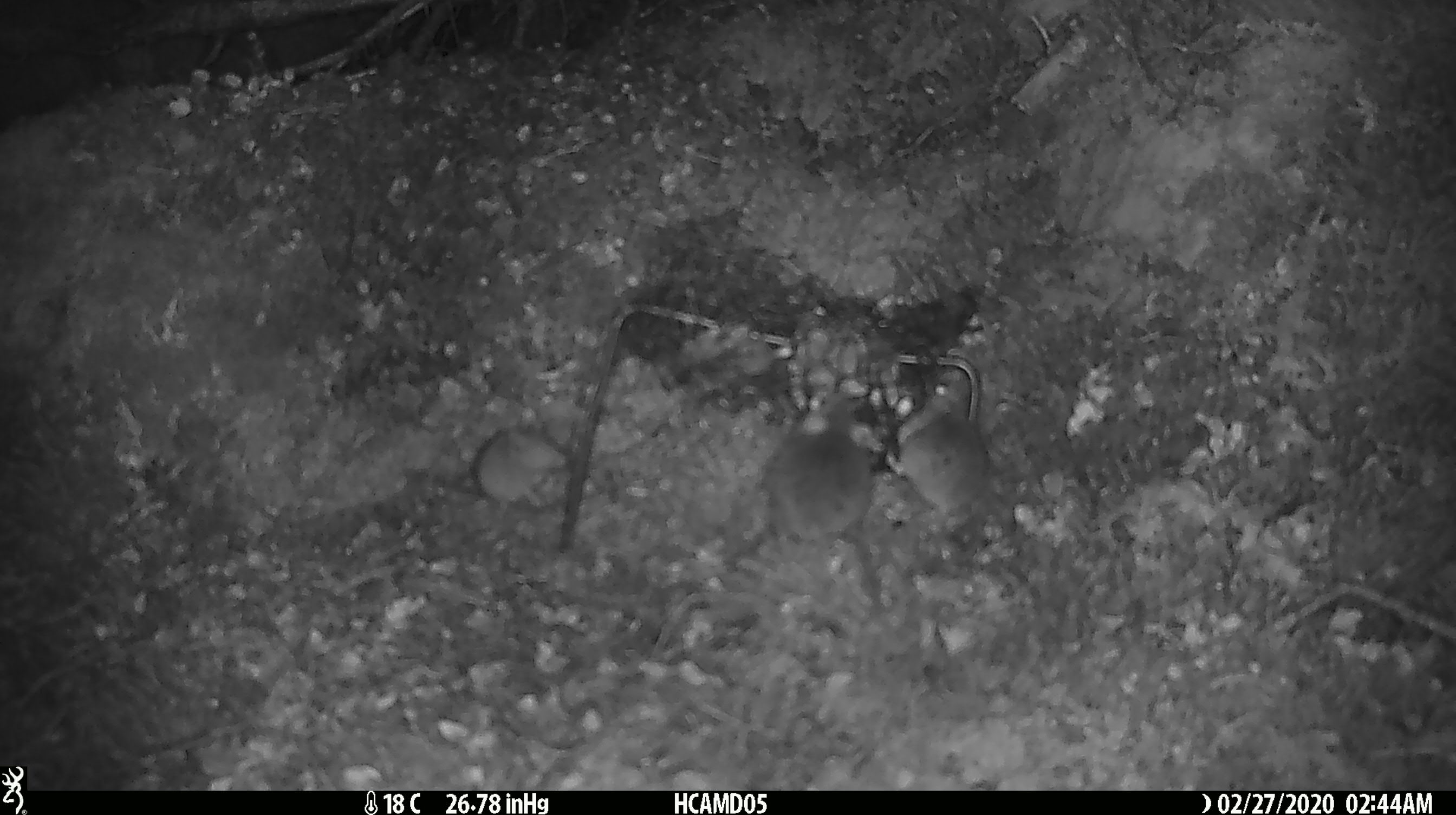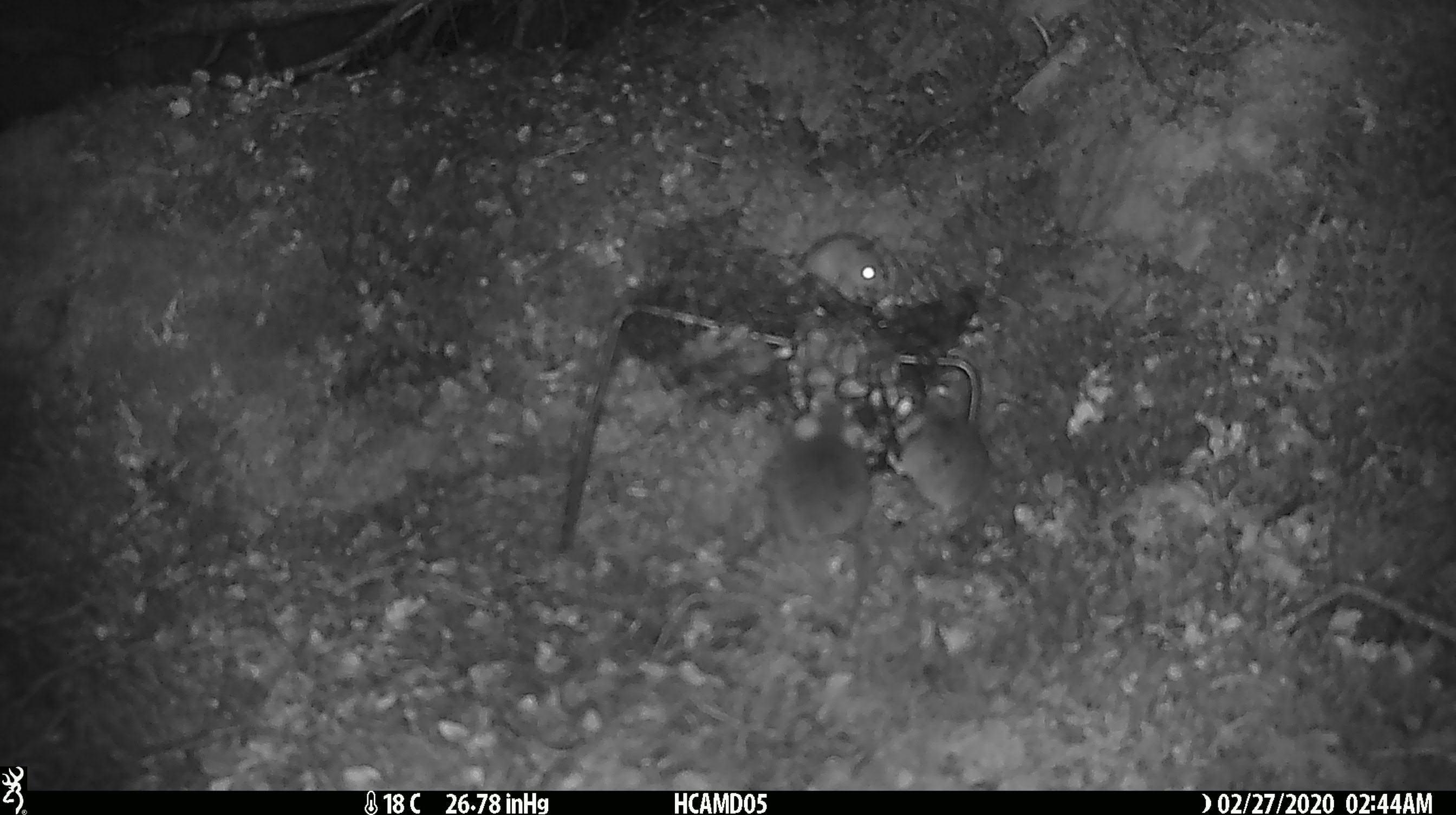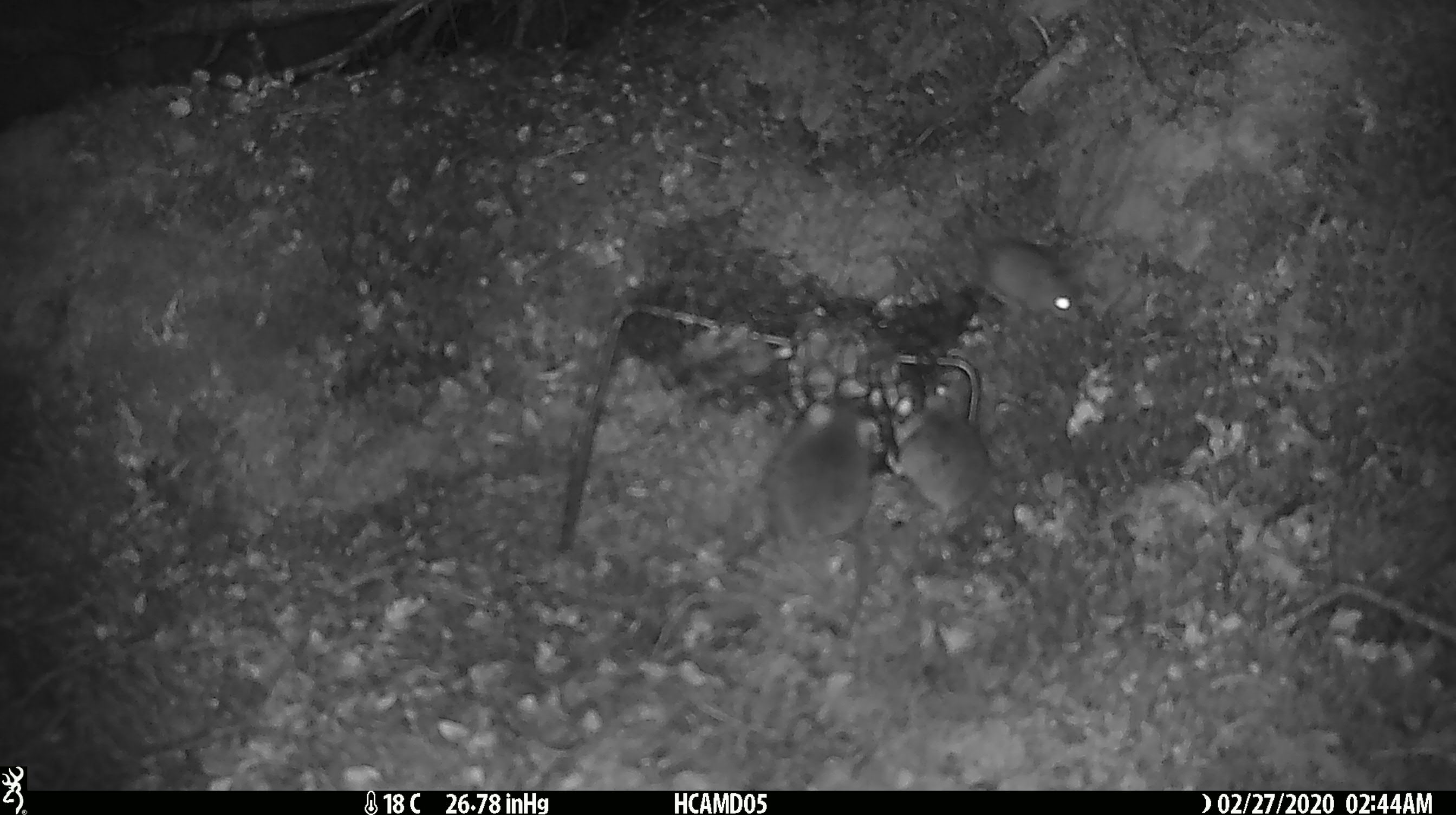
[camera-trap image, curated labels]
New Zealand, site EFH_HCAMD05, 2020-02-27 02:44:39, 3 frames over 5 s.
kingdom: Animalia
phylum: Chordata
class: Mammalia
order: Rodentia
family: Muridae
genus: Mus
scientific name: Mus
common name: mouse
Mouse (Mus).